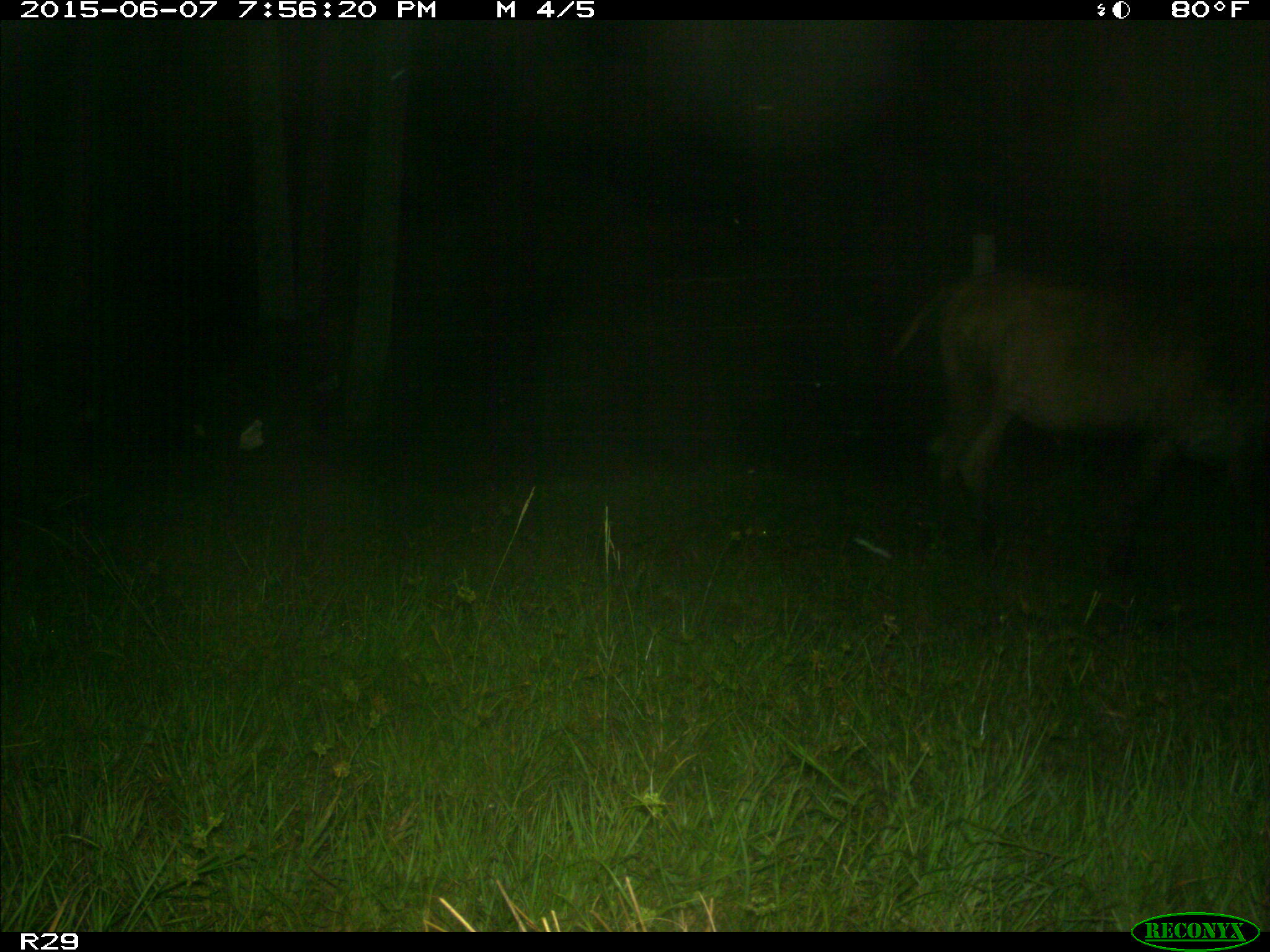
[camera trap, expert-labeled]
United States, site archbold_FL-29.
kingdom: Animalia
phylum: Chordata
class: Mammalia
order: Artiodactyla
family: Bovidae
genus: Bos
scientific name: Bos taurus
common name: domestic cow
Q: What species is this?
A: Bos taurus (domestic cow).